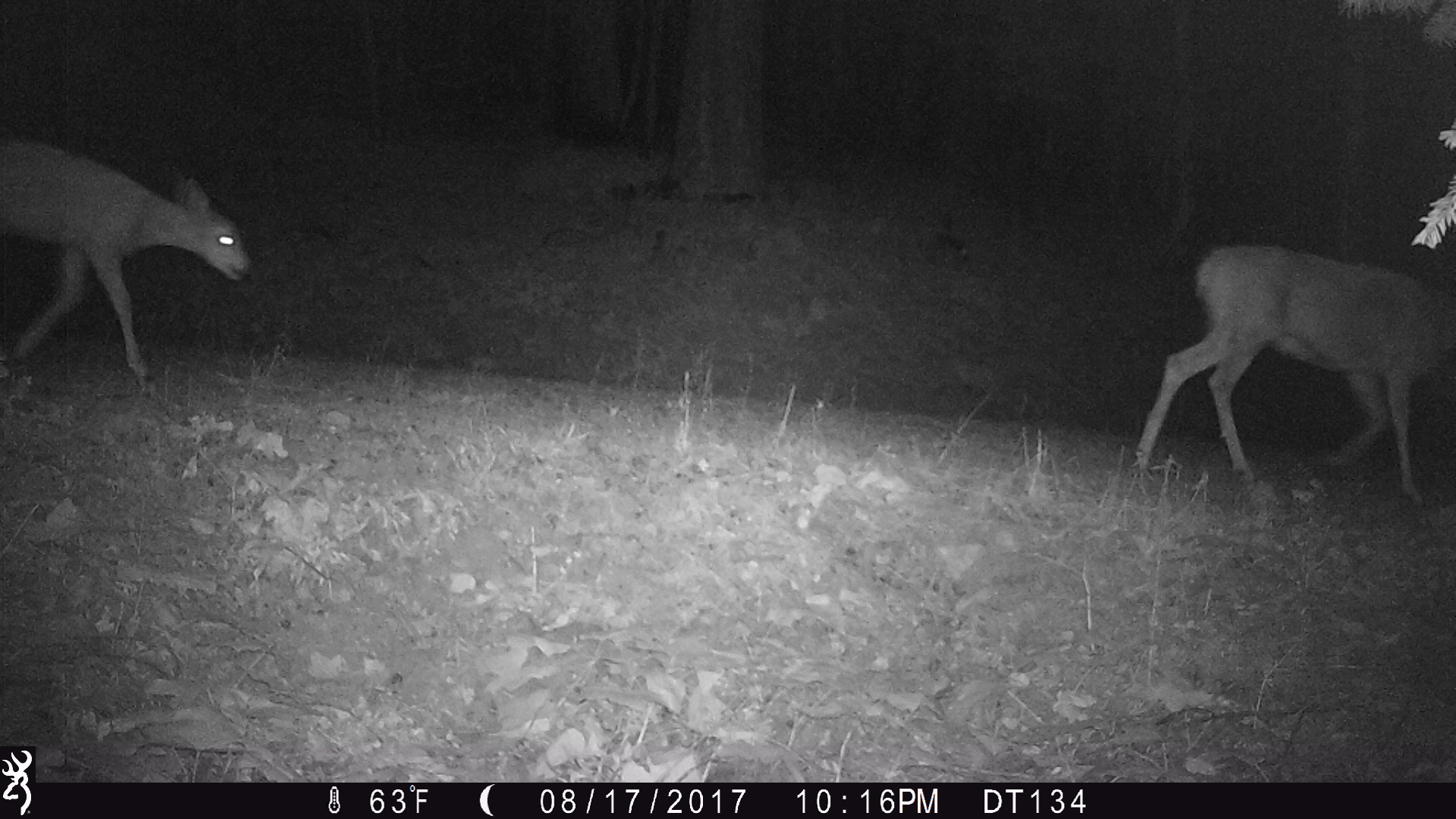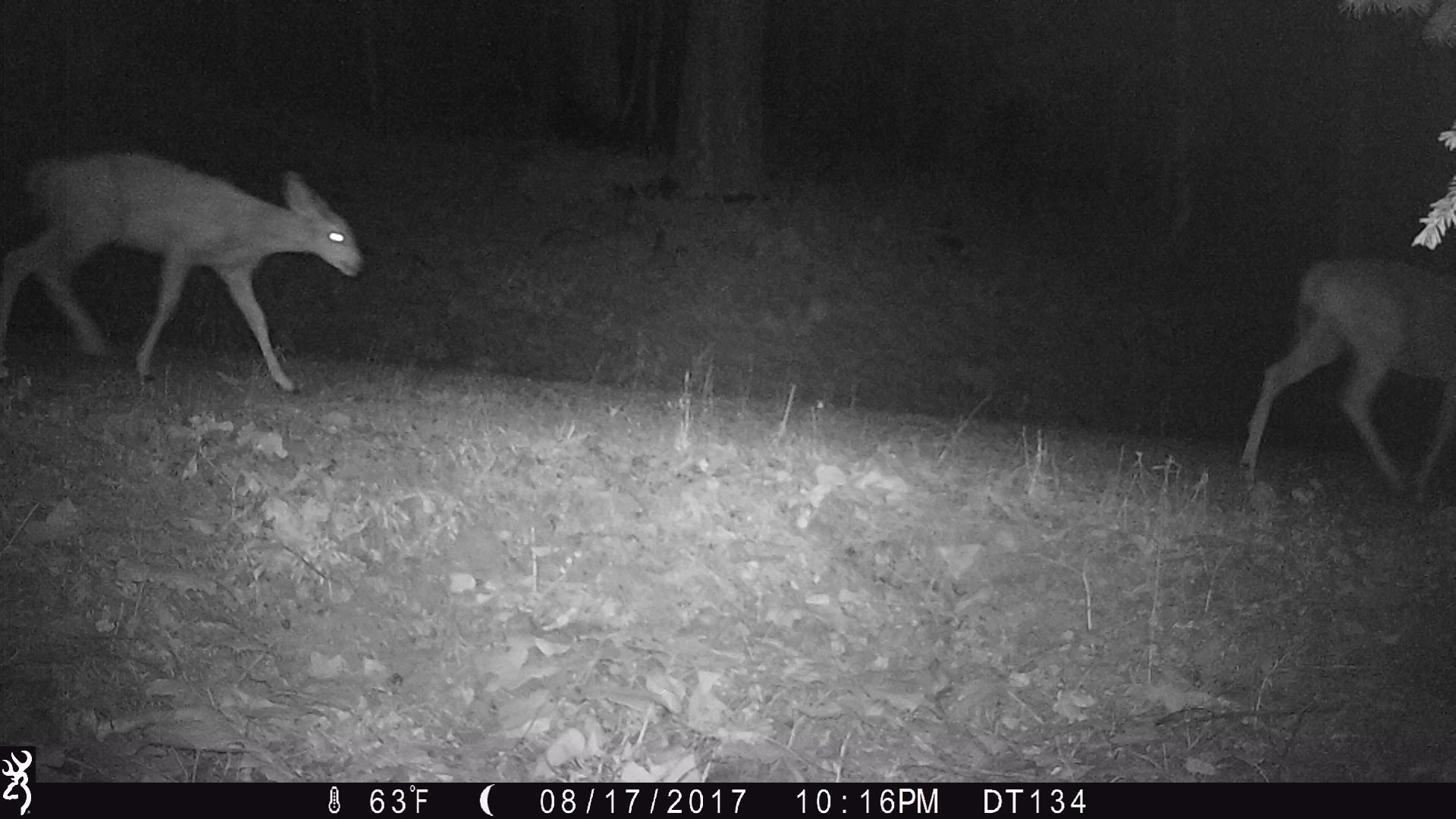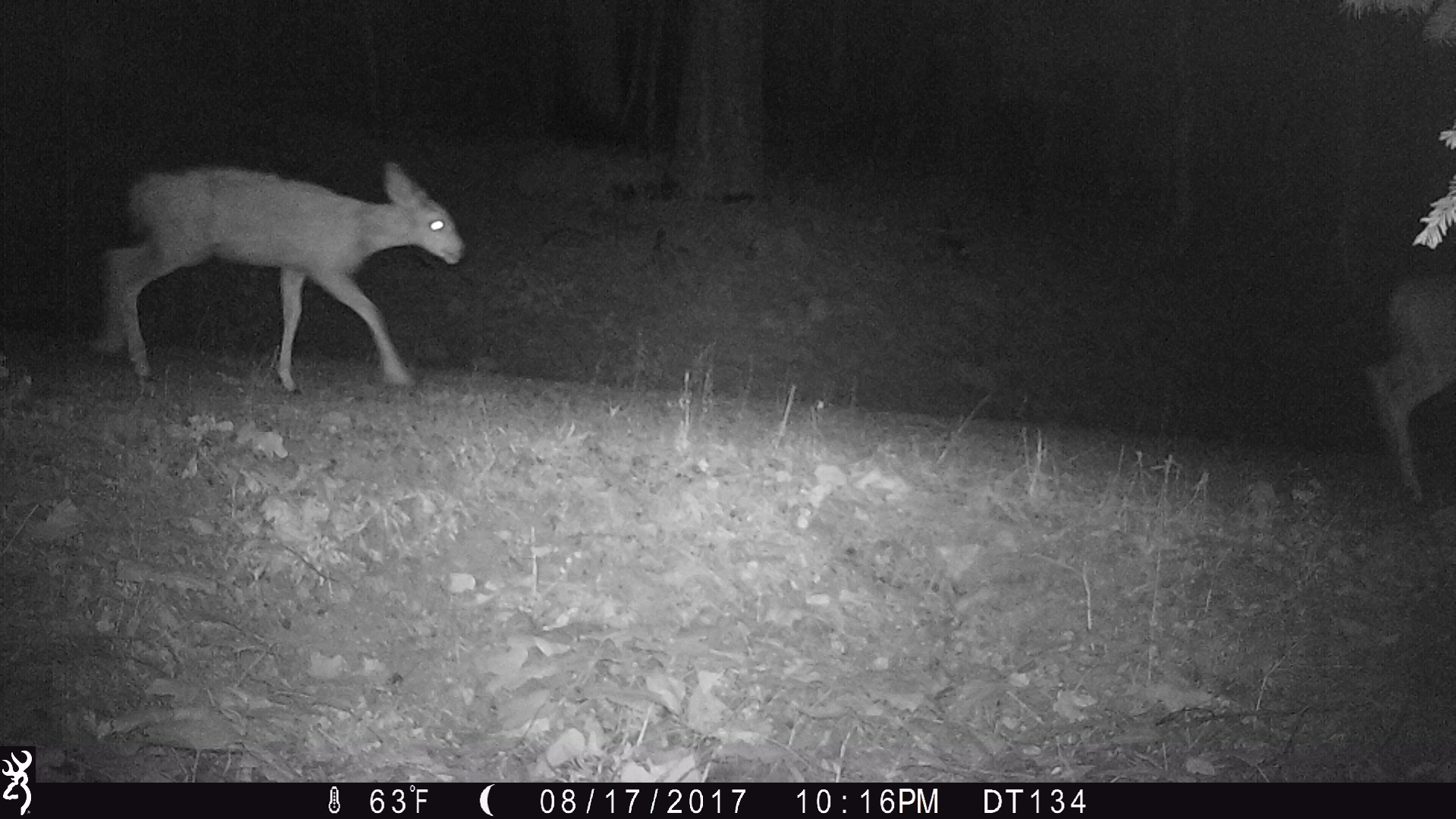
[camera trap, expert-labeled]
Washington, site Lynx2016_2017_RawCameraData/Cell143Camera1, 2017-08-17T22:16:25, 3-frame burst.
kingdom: Animalia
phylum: Chordata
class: Mammalia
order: Artiodactyla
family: Cervidae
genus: Odocoileus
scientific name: Odocoileus hemionus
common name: mule deer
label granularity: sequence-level